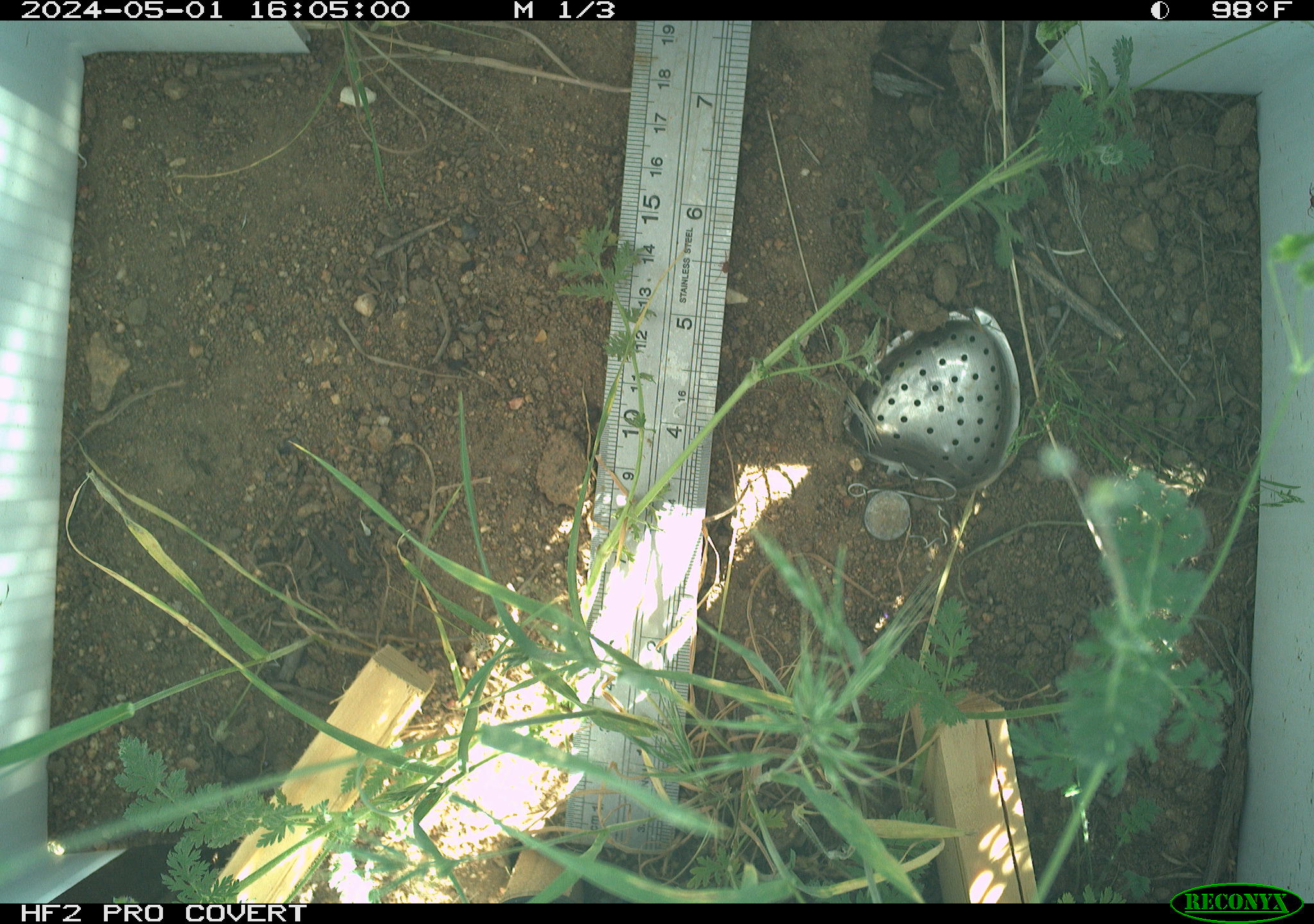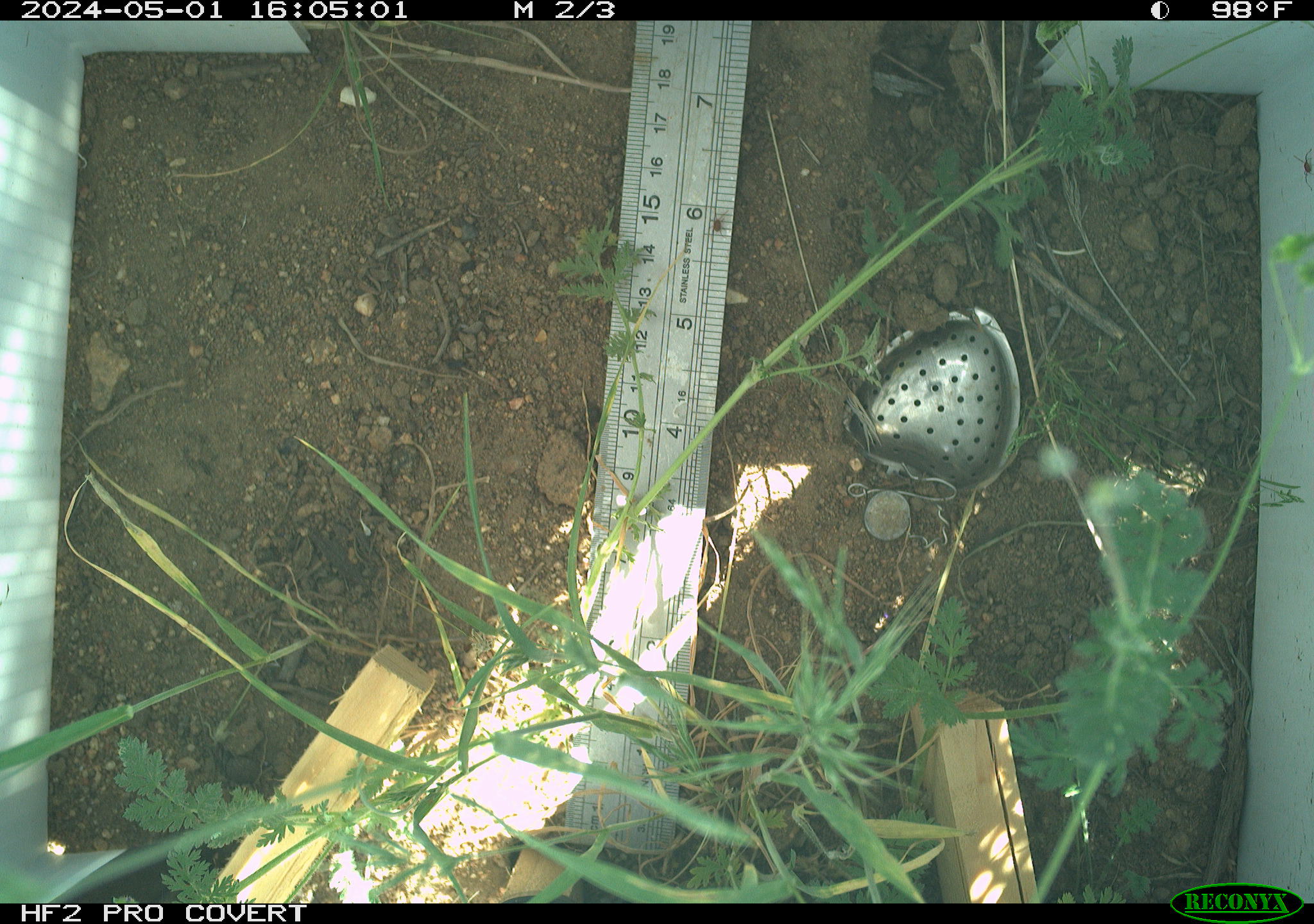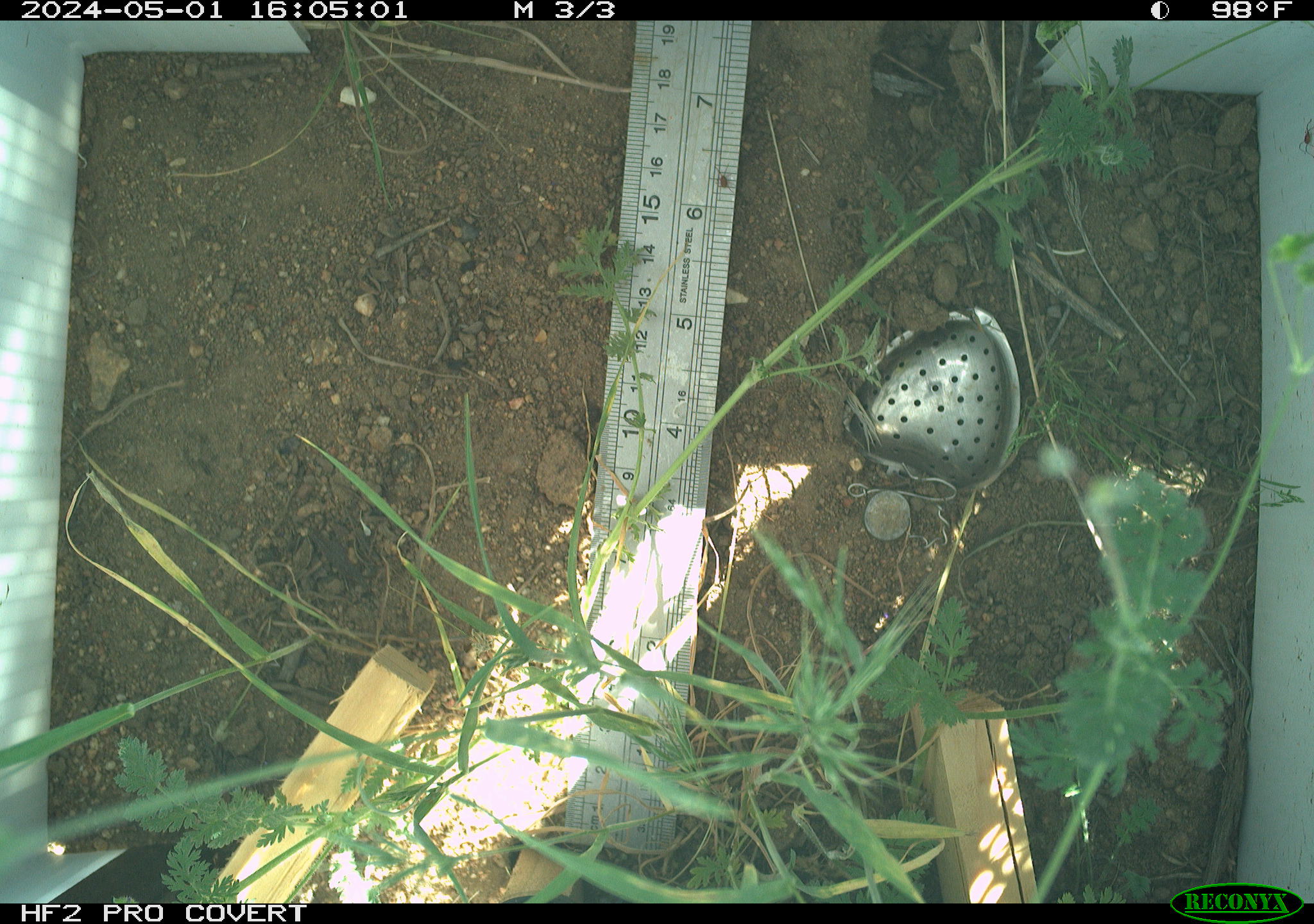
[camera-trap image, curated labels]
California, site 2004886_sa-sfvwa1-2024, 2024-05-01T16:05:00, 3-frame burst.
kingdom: Animalia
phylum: Arthropoda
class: Insecta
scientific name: Insecta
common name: insect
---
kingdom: Animalia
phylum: Arthropoda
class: Arachnida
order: Araneae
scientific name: Araneae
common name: spider